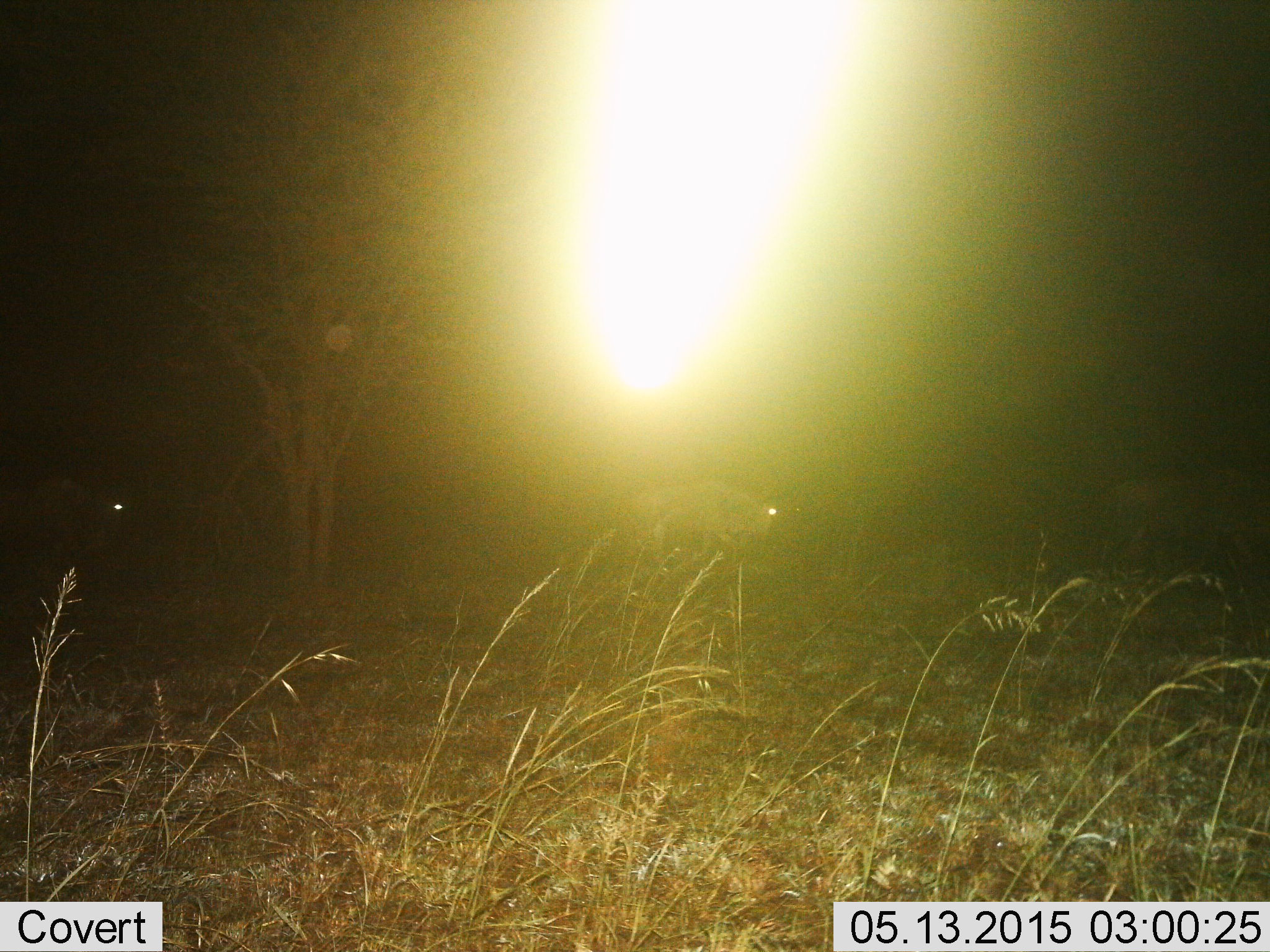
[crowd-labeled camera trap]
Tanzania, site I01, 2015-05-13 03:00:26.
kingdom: Animalia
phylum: Chordata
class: Mammalia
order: Artiodactyla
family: Bovidae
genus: Connochaetes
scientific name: Connochaetes taurinus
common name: blue wildebeest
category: wildebeest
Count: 3.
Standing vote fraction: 40%.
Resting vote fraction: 0%.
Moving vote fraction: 80%.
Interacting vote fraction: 0%.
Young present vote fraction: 0%.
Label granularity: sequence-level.